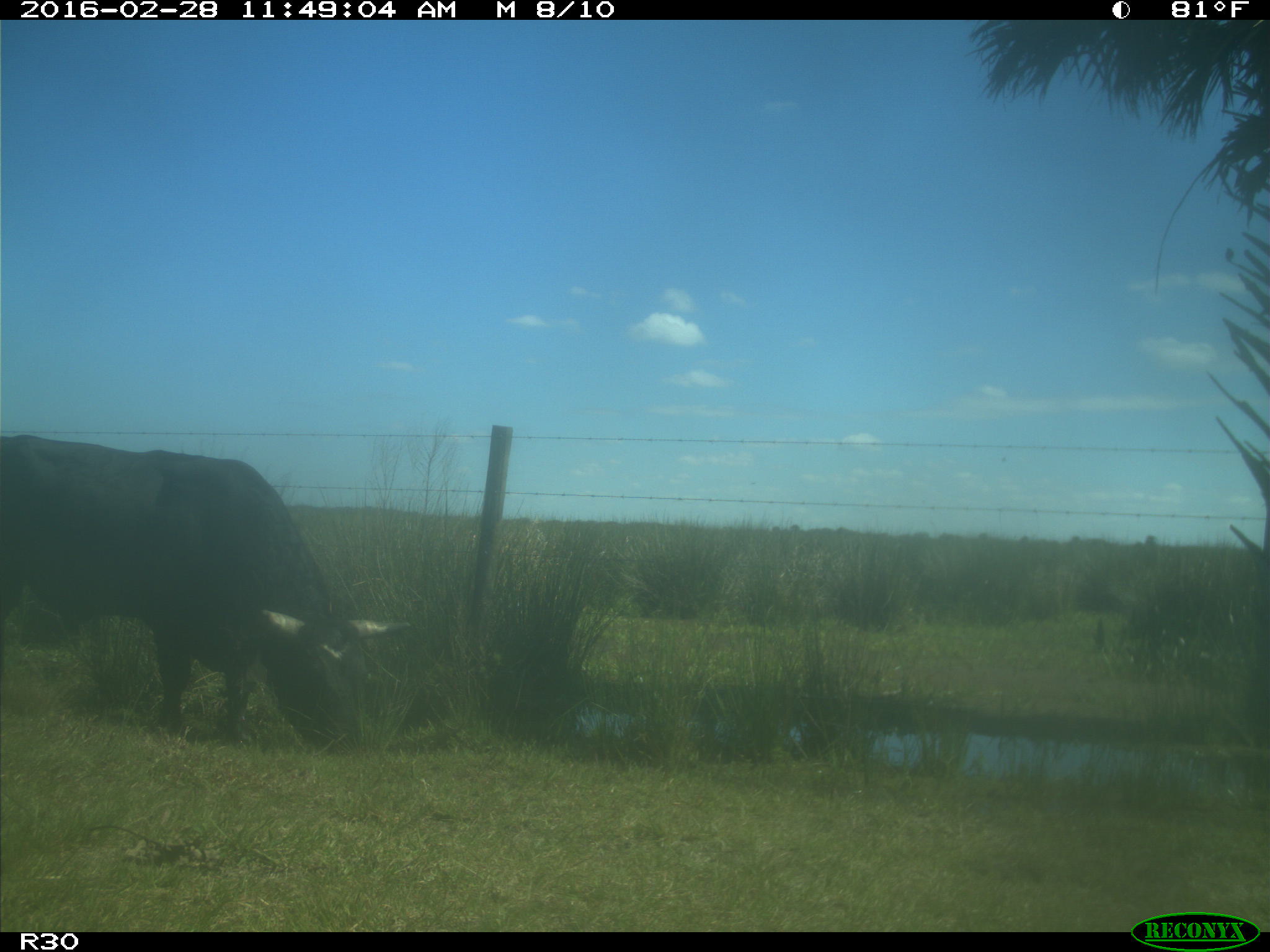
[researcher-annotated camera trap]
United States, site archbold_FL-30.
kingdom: Animalia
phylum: Chordata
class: Mammalia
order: Artiodactyla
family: Bovidae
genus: Bos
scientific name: Bos taurus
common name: domestic cow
Bos taurus (domestic cow).